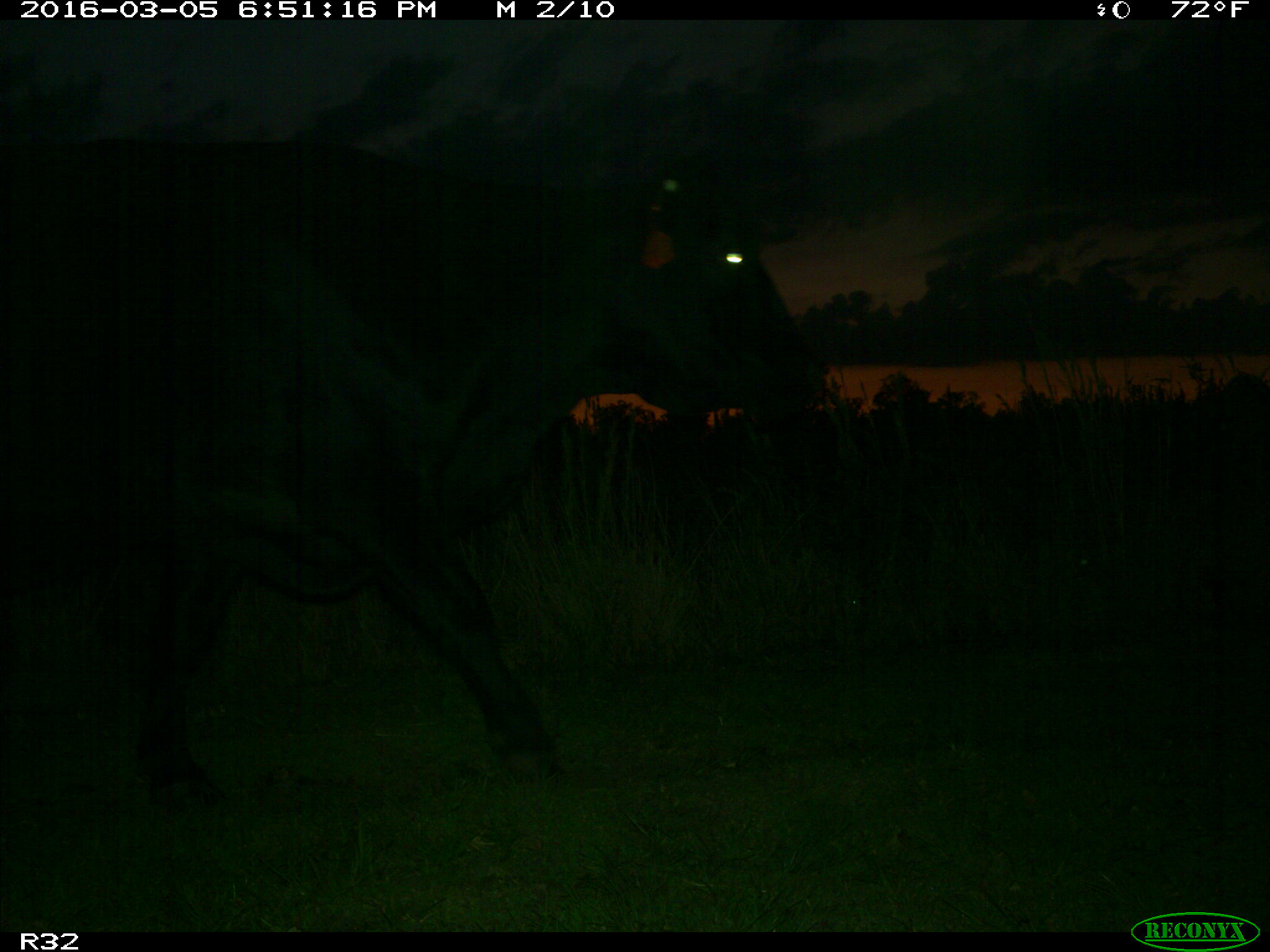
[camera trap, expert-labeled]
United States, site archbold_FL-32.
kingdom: Animalia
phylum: Chordata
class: Mammalia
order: Artiodactyla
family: Bovidae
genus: Bos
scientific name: Bos taurus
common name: domestic cow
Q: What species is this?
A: Bos taurus (domestic cow).